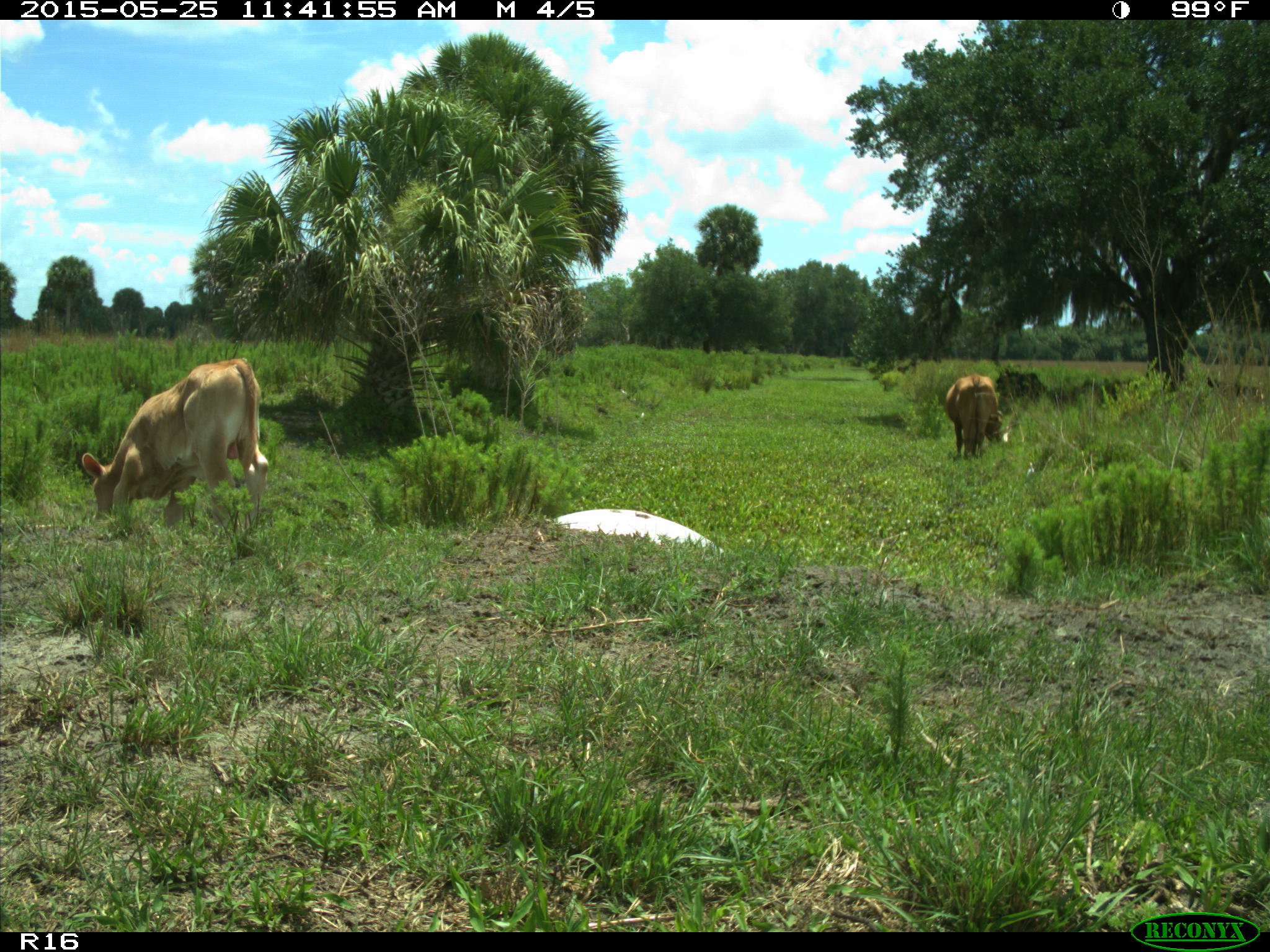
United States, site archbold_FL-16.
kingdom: Animalia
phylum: Chordata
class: Mammalia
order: Artiodactyla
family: Bovidae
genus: Bos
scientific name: Bos taurus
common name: domestic cow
Bos taurus (domestic cow).